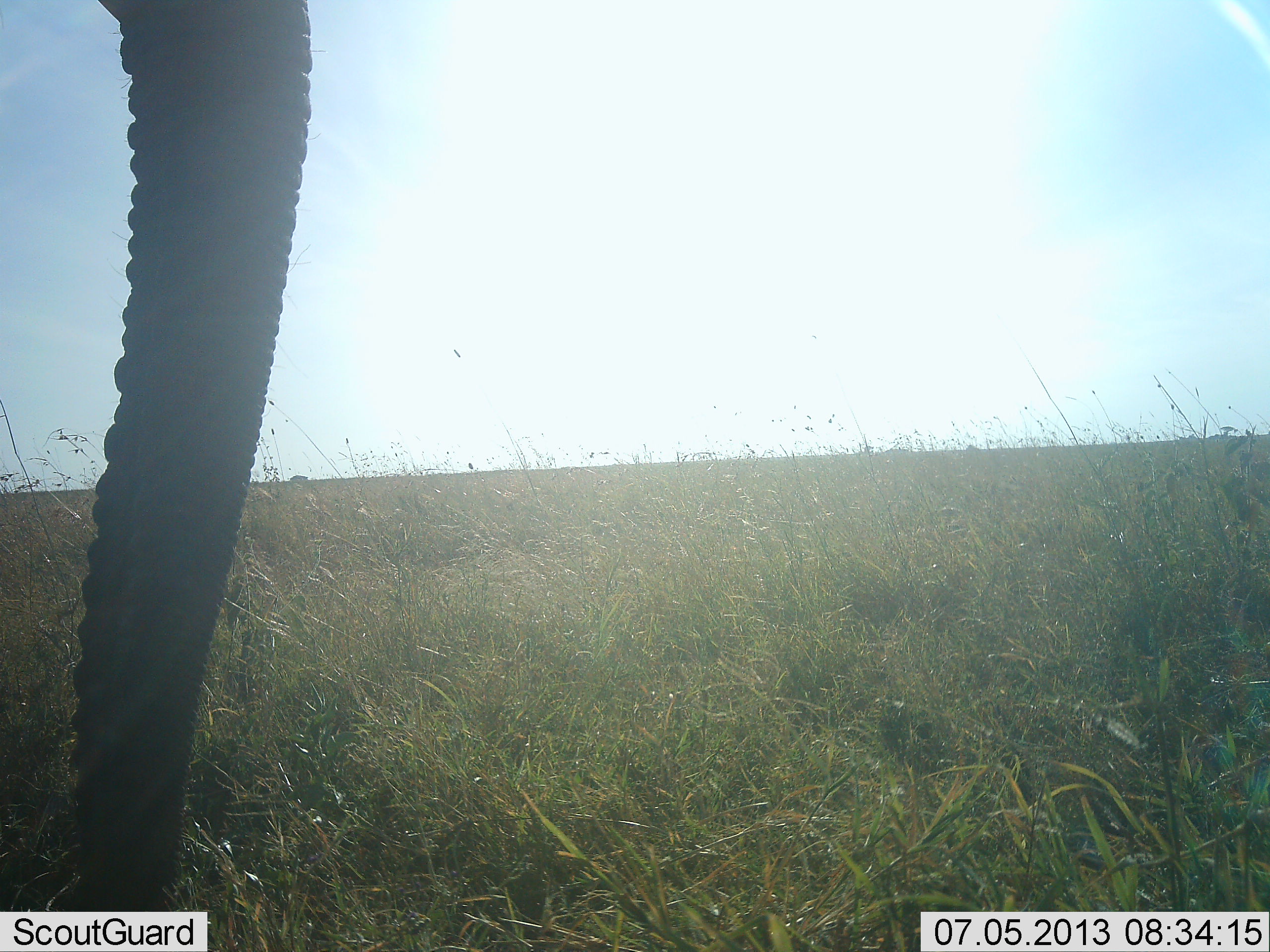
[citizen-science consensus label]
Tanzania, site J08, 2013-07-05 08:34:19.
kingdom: Animalia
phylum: Chordata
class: Mammalia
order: Proboscidea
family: Elephantidae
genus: Loxodonta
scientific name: Loxodonta africana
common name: african bush elephant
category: elephant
Elephant (african bush elephant) (Loxodonta africana), count 1. Behavior (volunteer vote fractions): standing 100%, resting 0%, moving 0%, interacting 0%. Young present (vote fraction): 0%. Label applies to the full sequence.